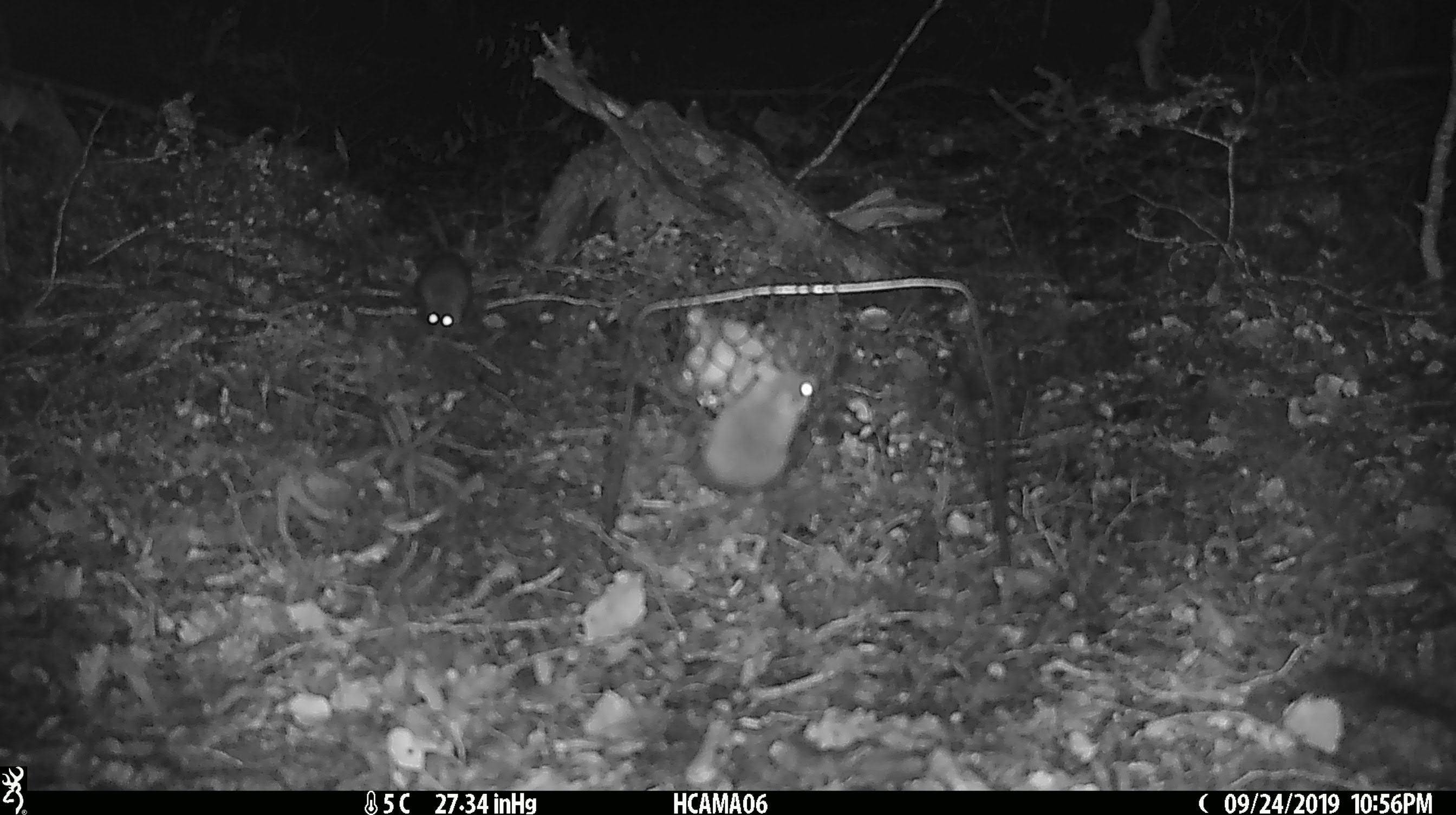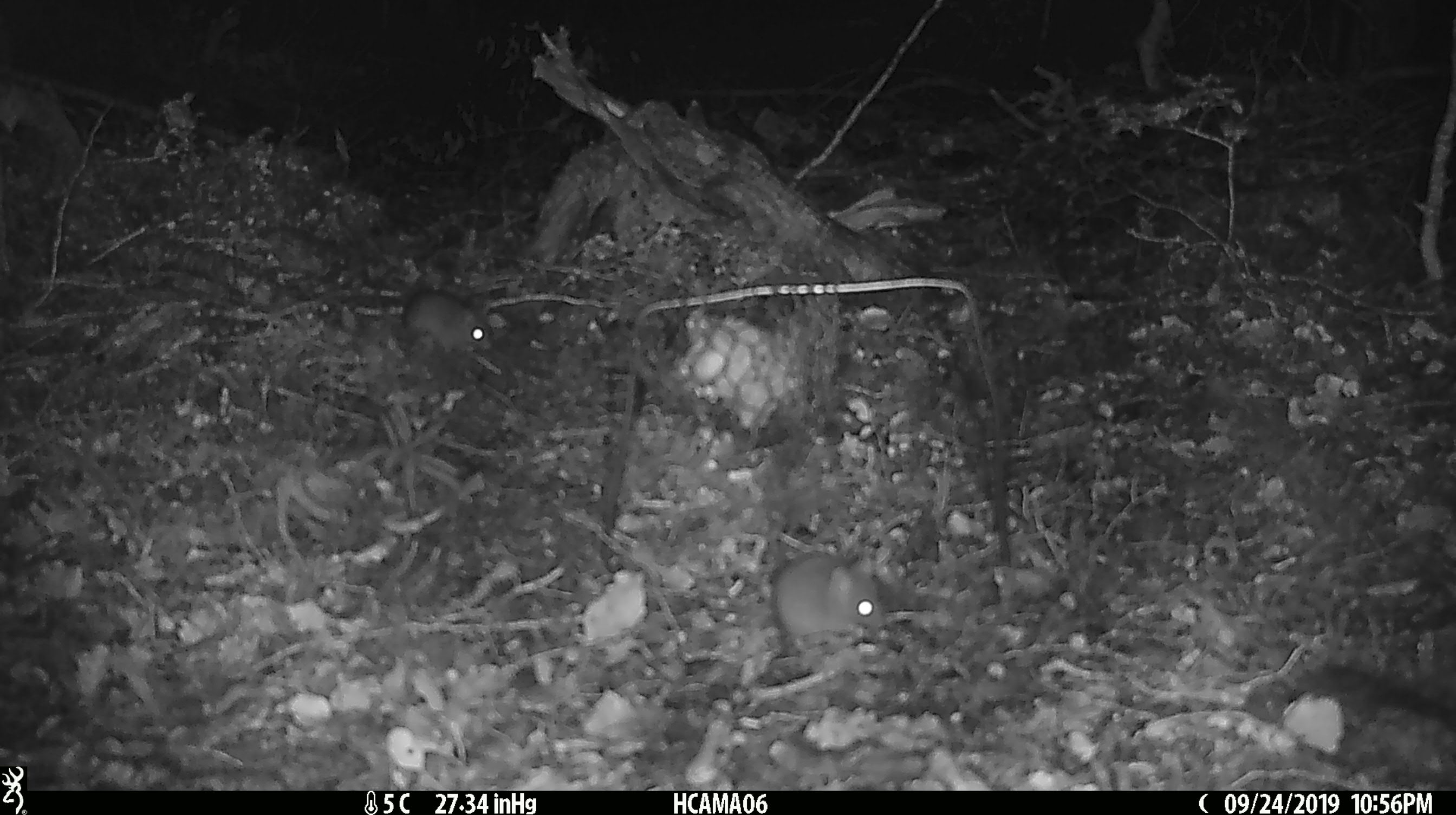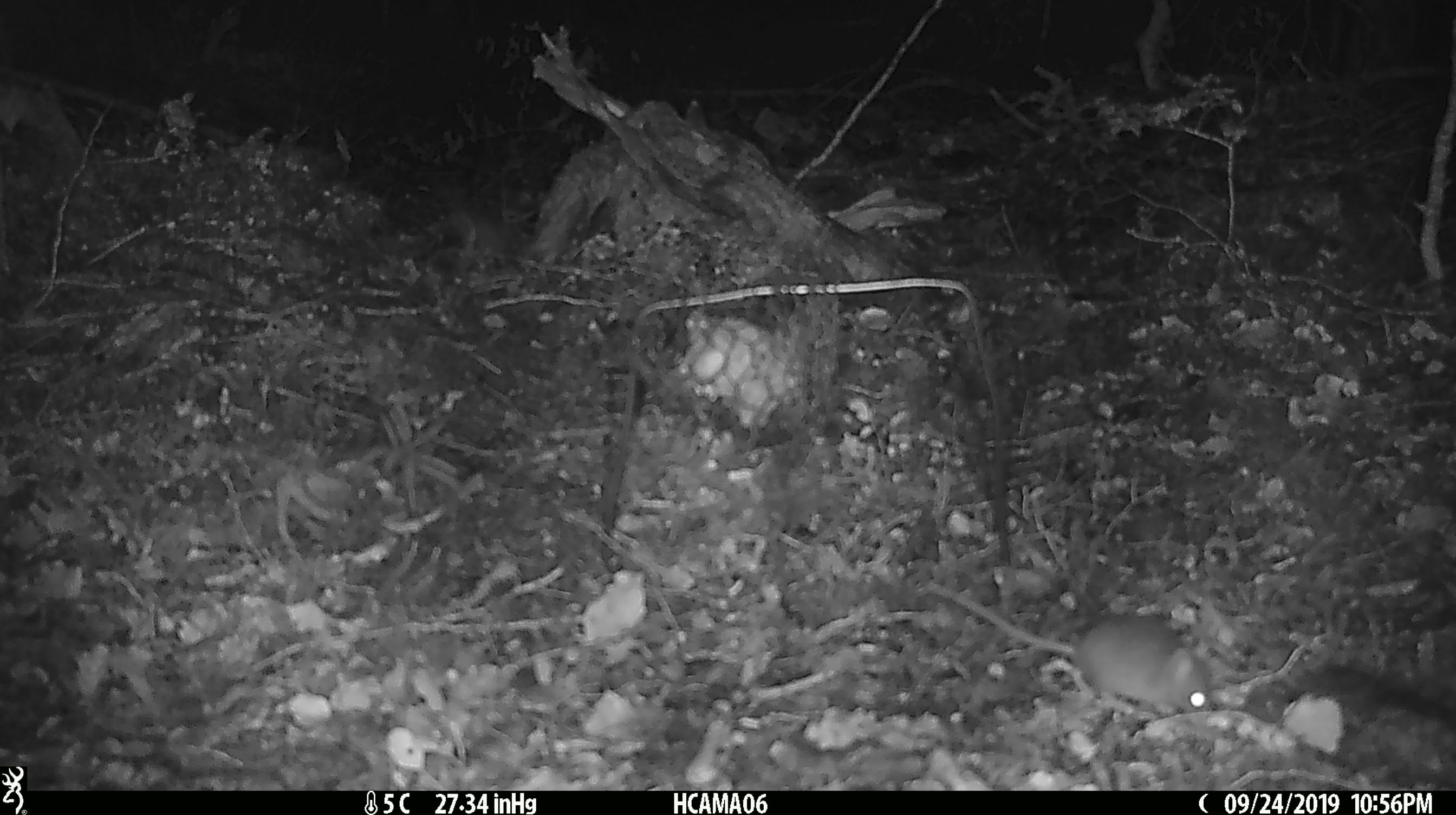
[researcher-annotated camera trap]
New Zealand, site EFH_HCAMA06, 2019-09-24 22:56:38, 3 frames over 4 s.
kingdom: Animalia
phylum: Chordata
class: Mammalia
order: Rodentia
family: Muridae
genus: Rattus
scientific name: Rattus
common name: rat